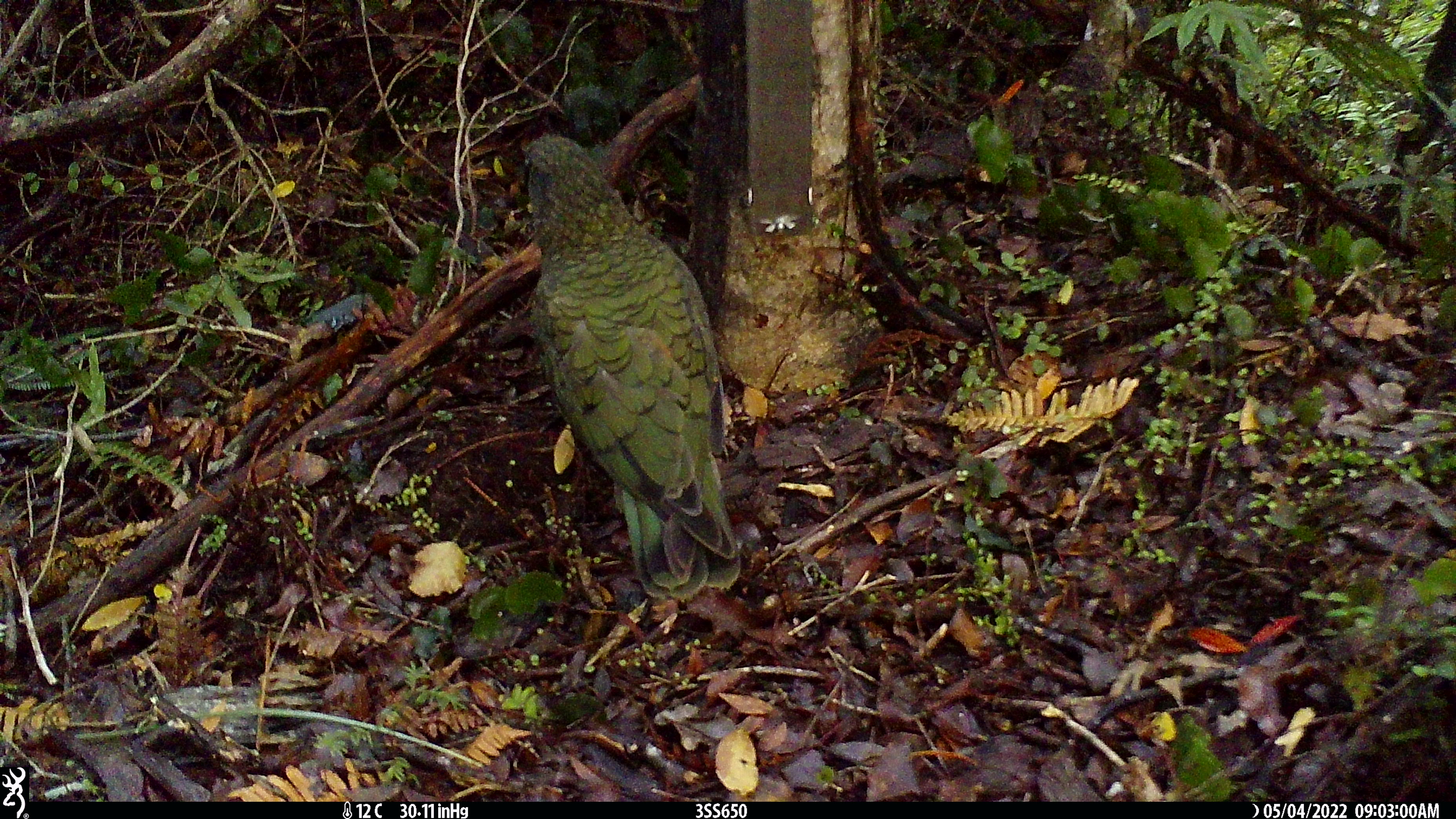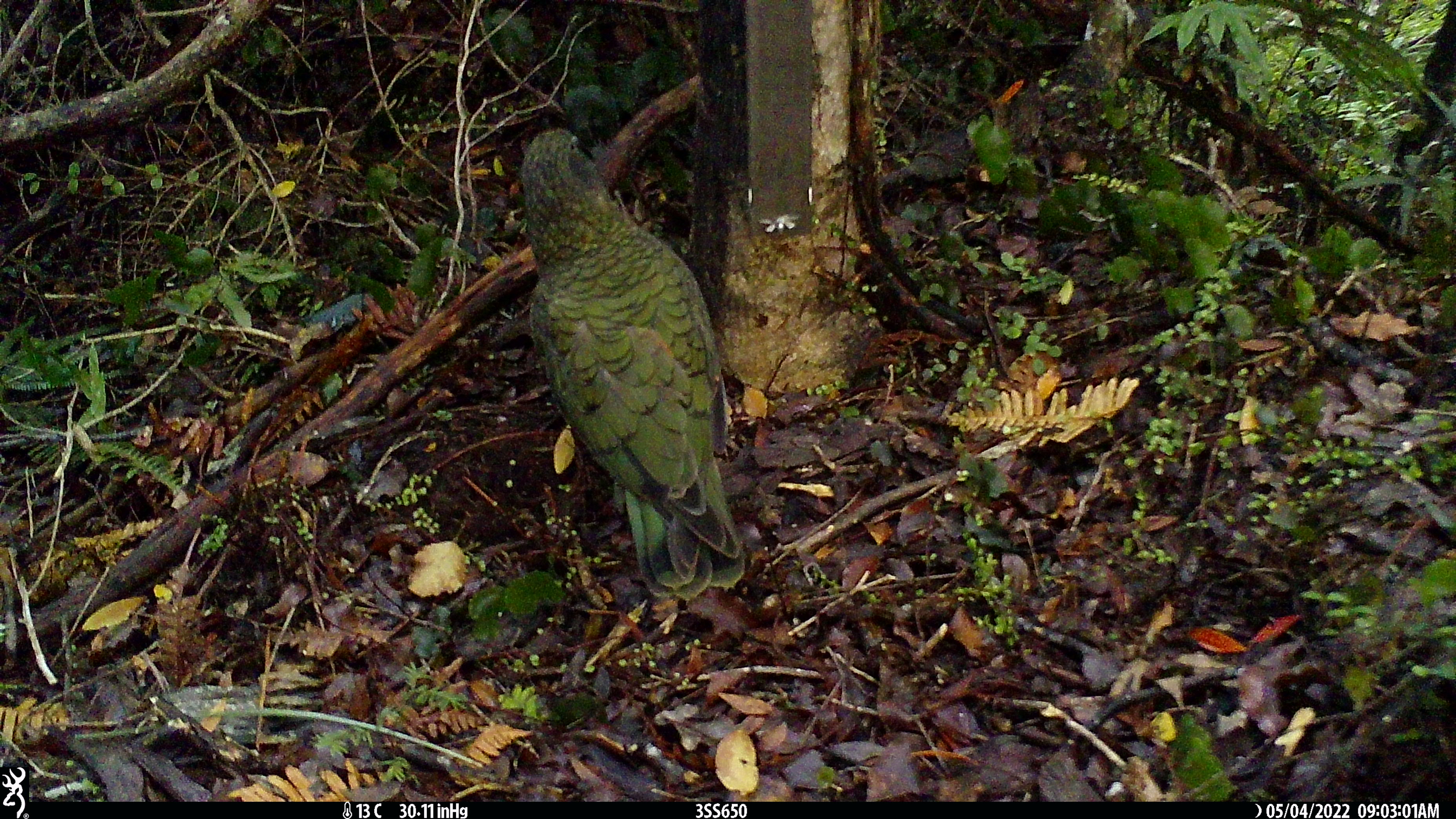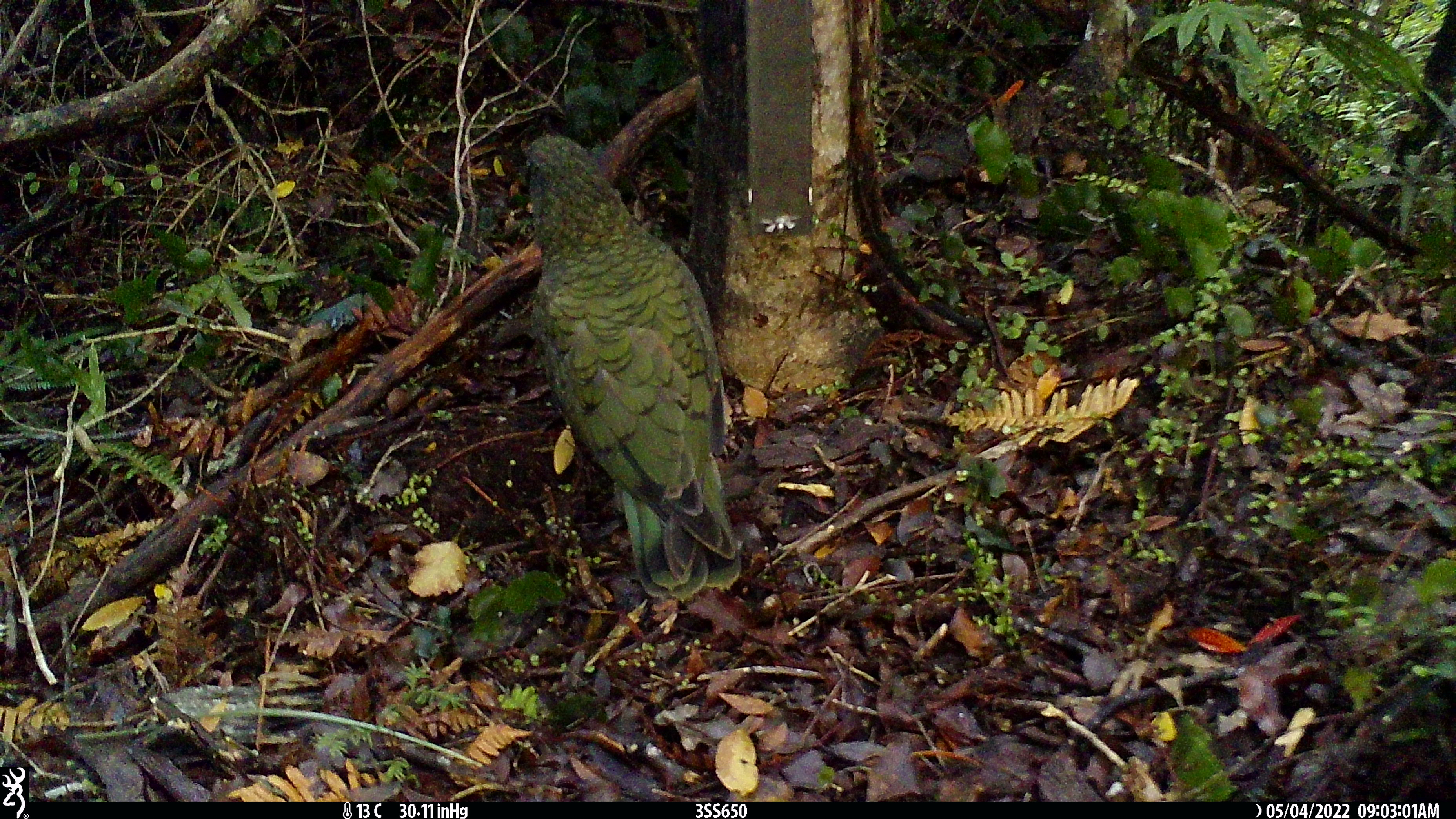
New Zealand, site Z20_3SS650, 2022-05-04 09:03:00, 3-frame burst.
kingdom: Animalia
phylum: Chordata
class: Aves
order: Psittaciformes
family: Strigopidae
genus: Nestor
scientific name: Nestor notabilis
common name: kea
Kea (Nestor notabilis).